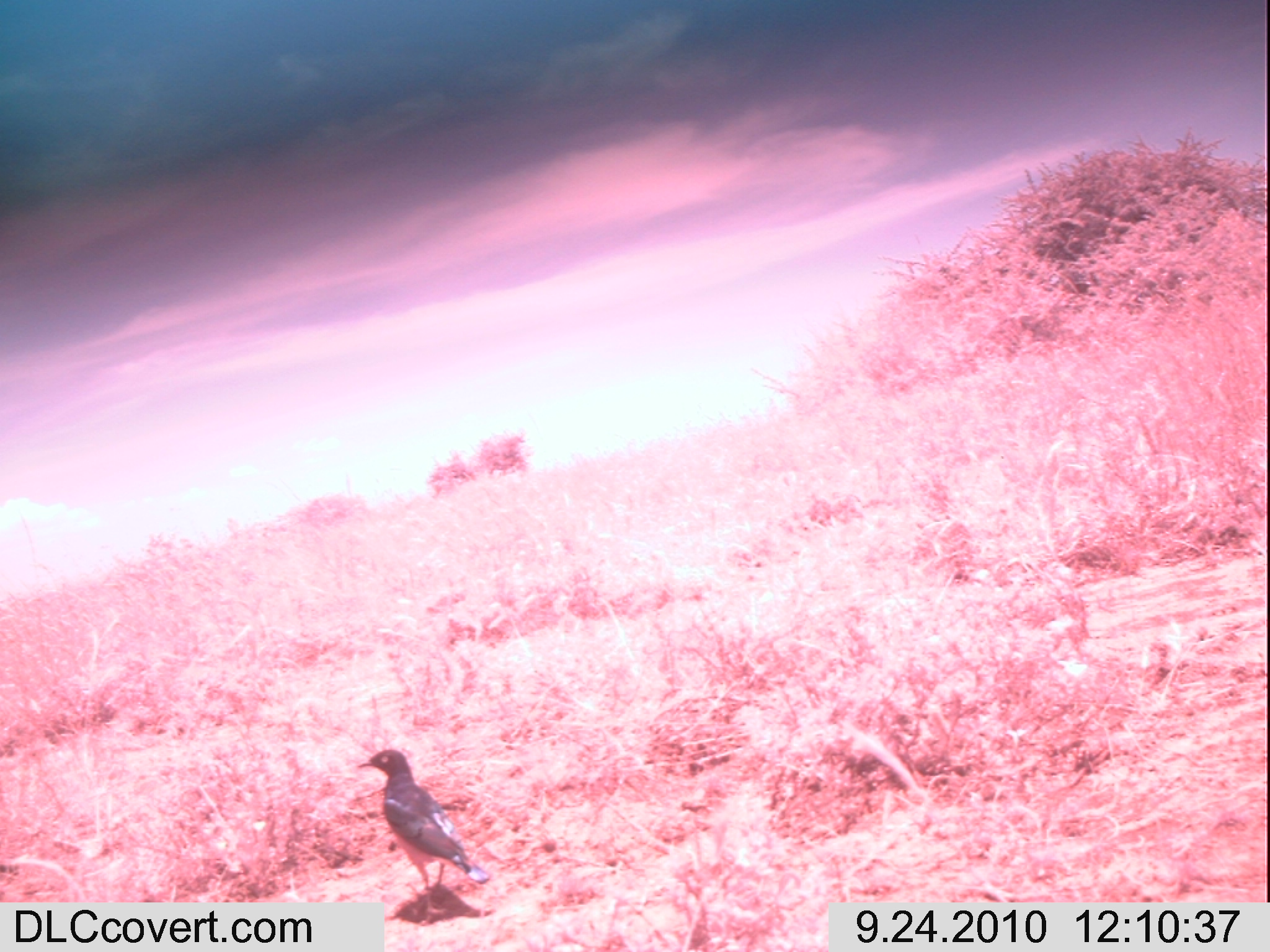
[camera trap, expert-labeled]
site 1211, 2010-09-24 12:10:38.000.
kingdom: Animalia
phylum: Chordata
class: Aves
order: Passeriformes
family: Sturnidae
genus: Lamprotornis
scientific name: Lamprotornis superbus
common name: superb starling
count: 1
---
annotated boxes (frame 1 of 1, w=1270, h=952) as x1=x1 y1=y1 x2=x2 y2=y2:
lamprotornis superbus: x1=357 y1=748 x2=488 y2=897